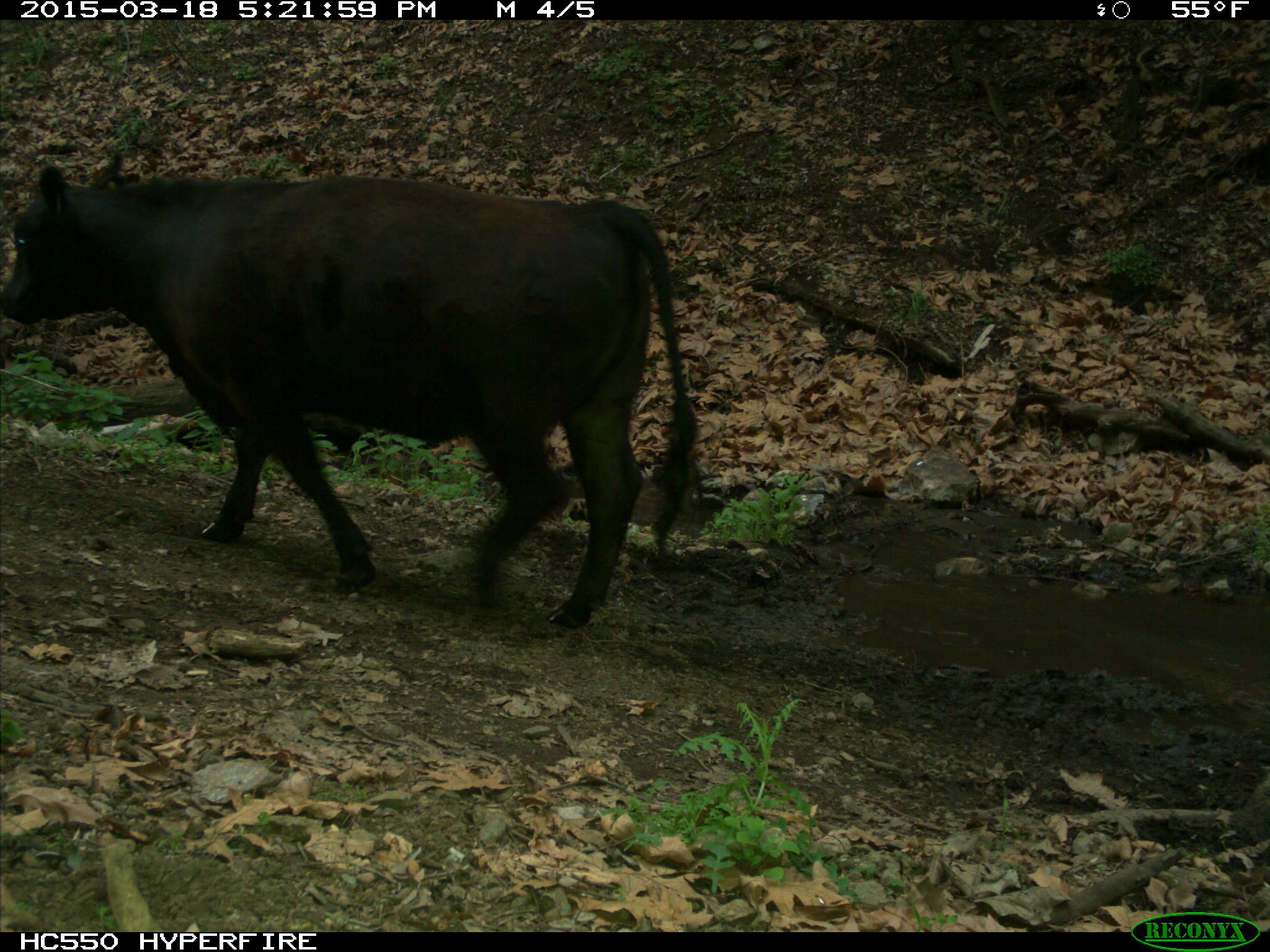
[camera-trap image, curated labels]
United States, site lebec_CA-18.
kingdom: Animalia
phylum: Chordata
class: Mammalia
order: Artiodactyla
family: Bovidae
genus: Bos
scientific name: Bos taurus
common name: domestic cow